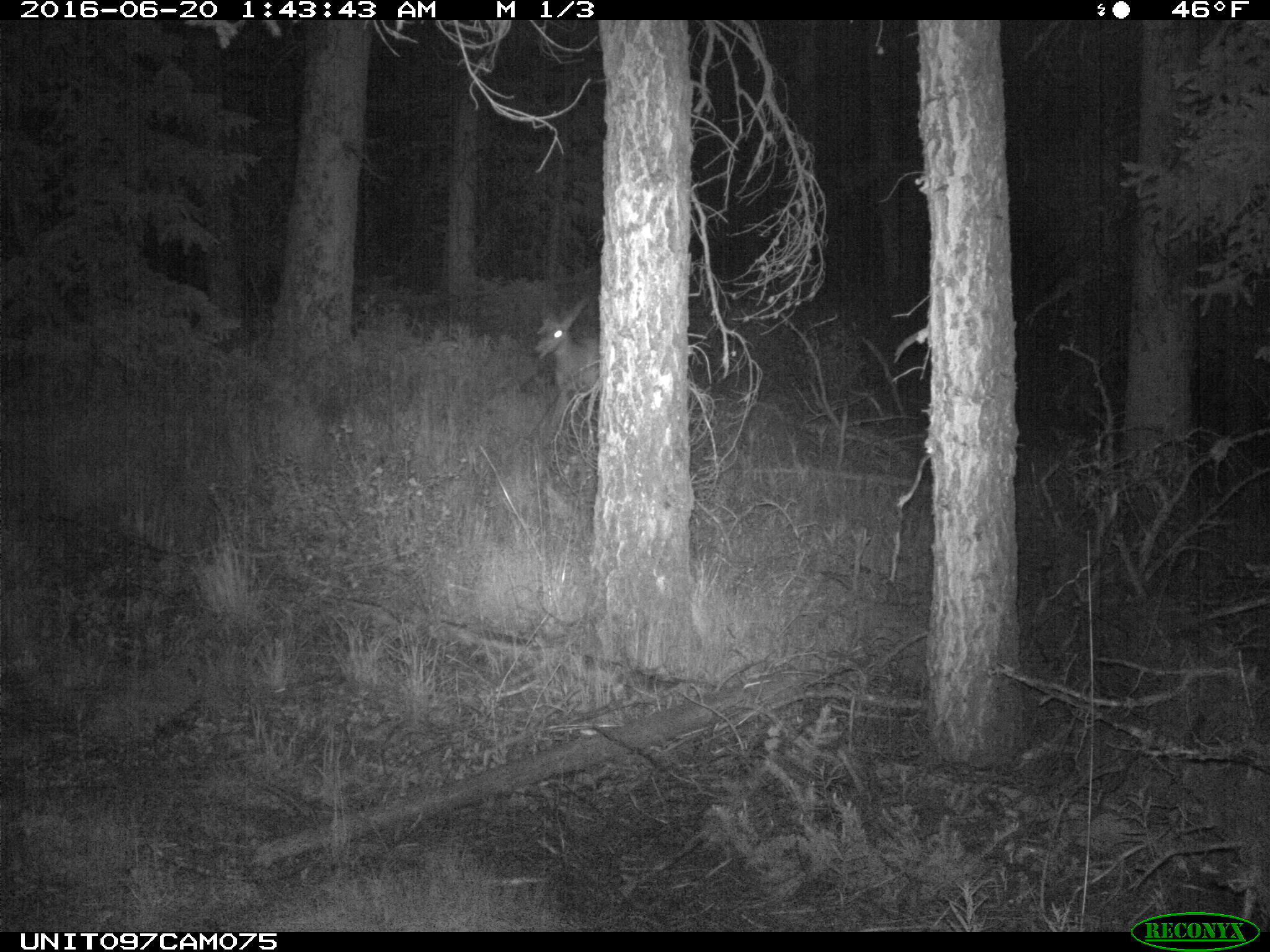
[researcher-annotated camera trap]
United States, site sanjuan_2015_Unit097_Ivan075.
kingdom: Animalia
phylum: Chordata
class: Mammalia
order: Artiodactyla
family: Cervidae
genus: Odocoileus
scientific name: Odocoileus hemionus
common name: mule deer